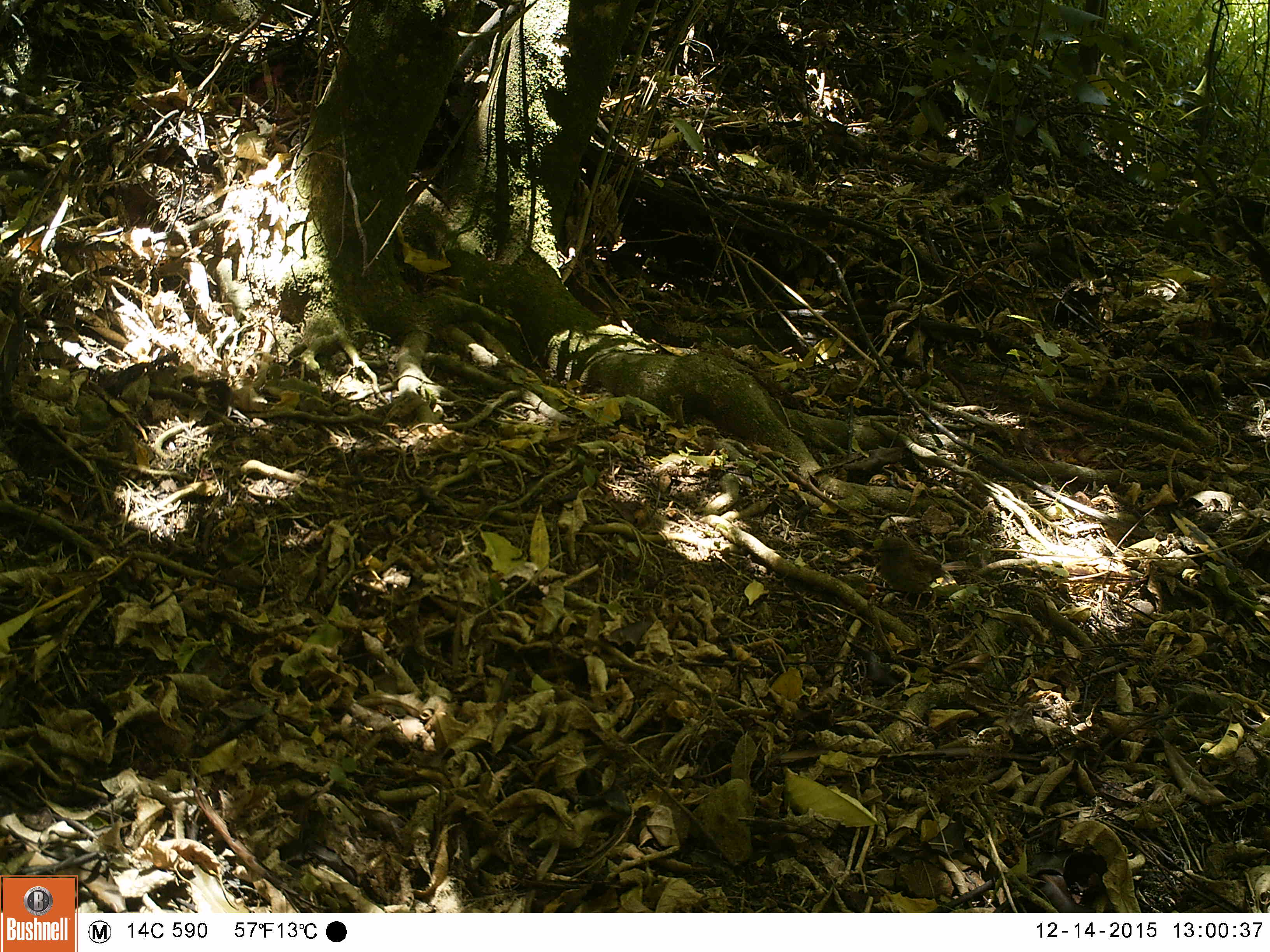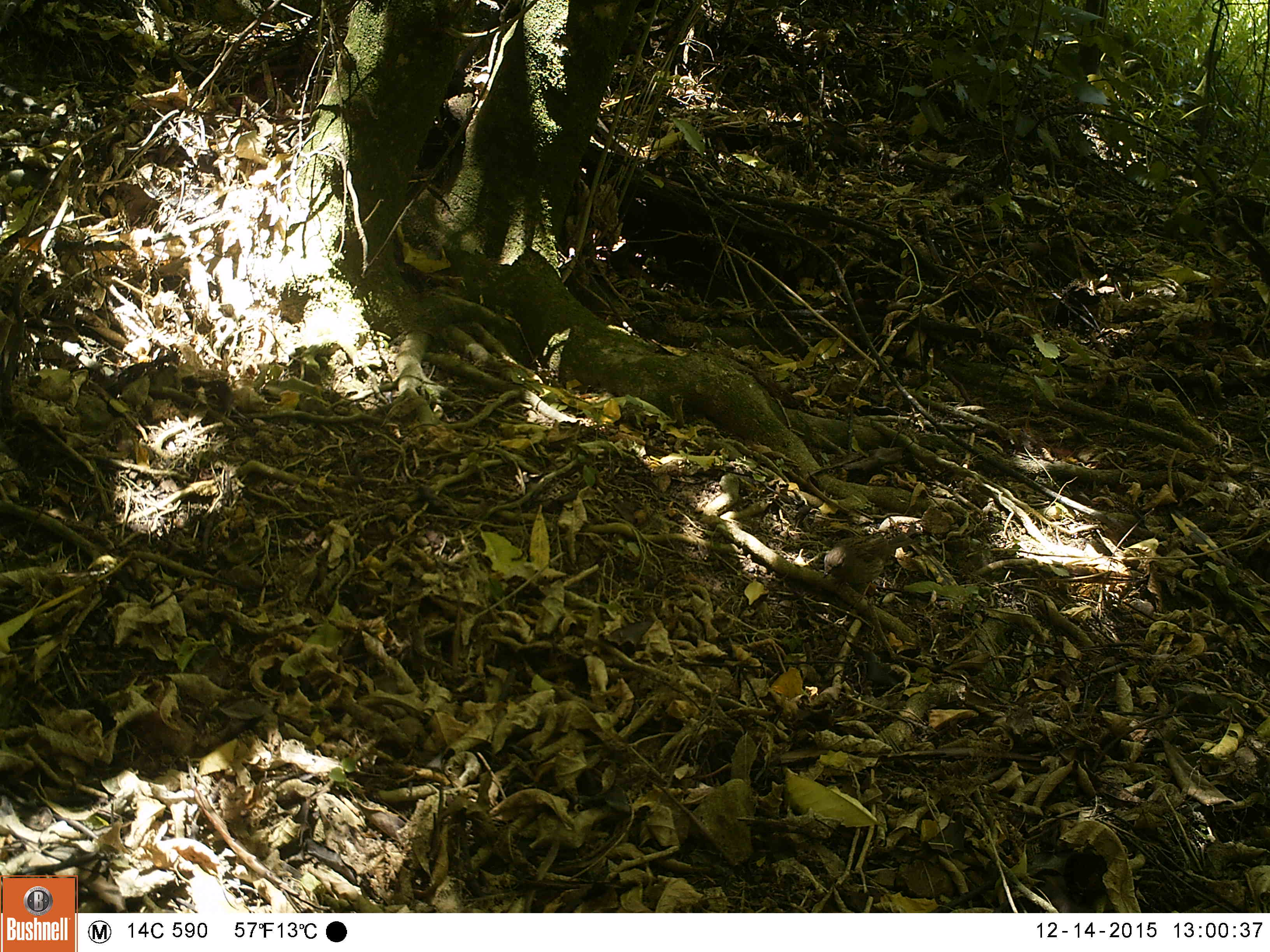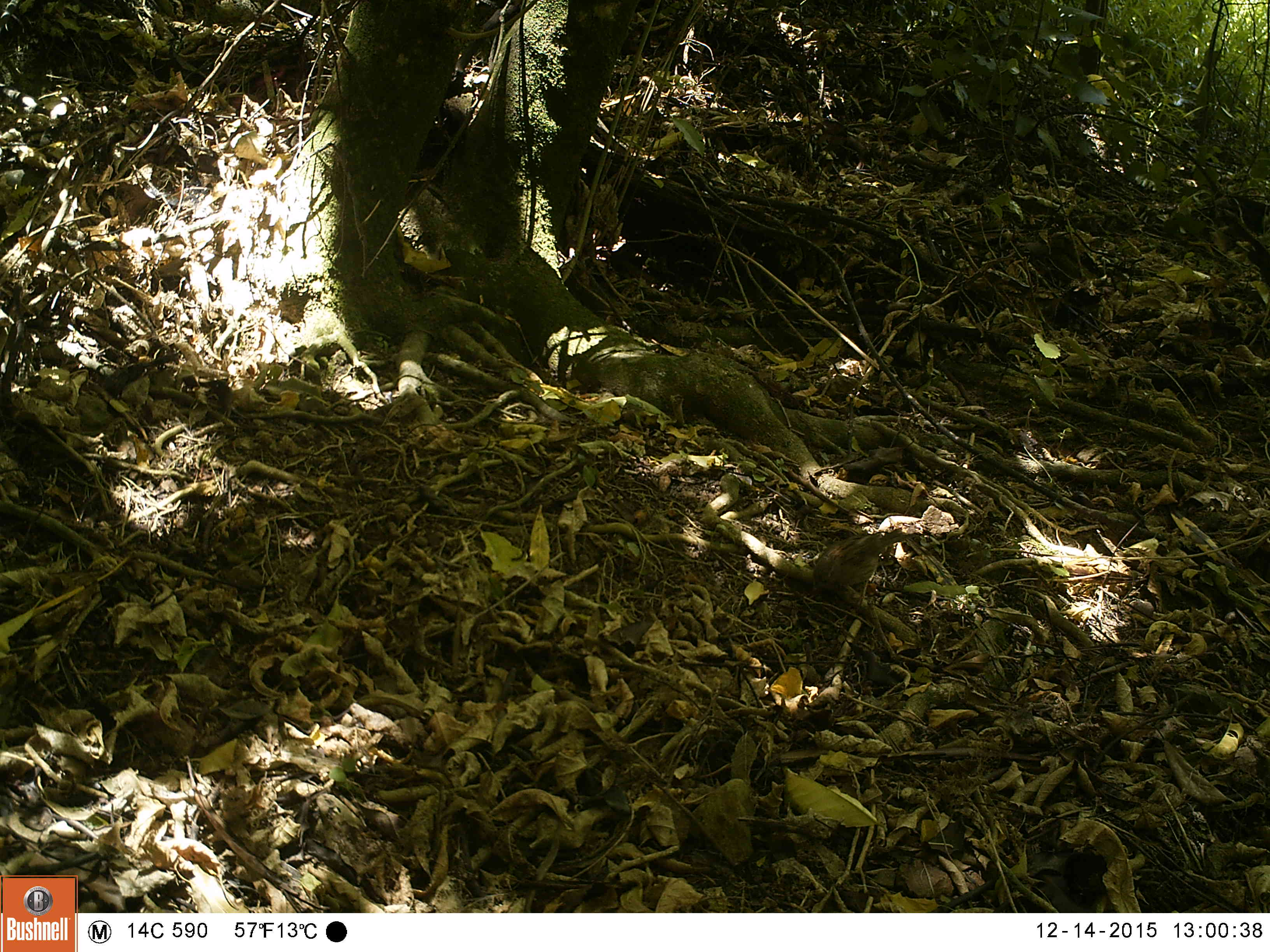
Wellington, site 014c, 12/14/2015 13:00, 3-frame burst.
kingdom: Animalia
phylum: Chordata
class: Aves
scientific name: Aves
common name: bird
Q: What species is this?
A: Bird (Aves).